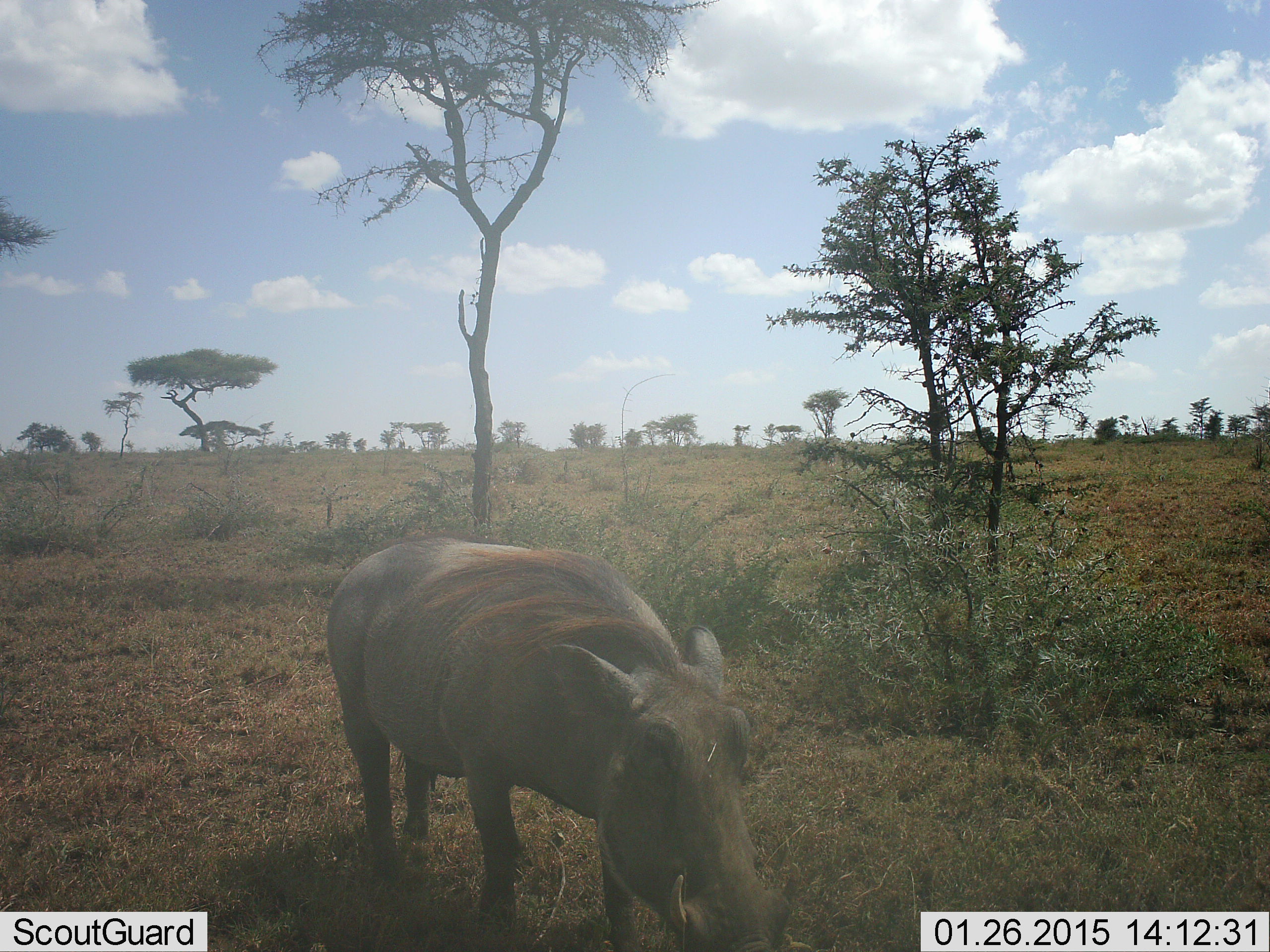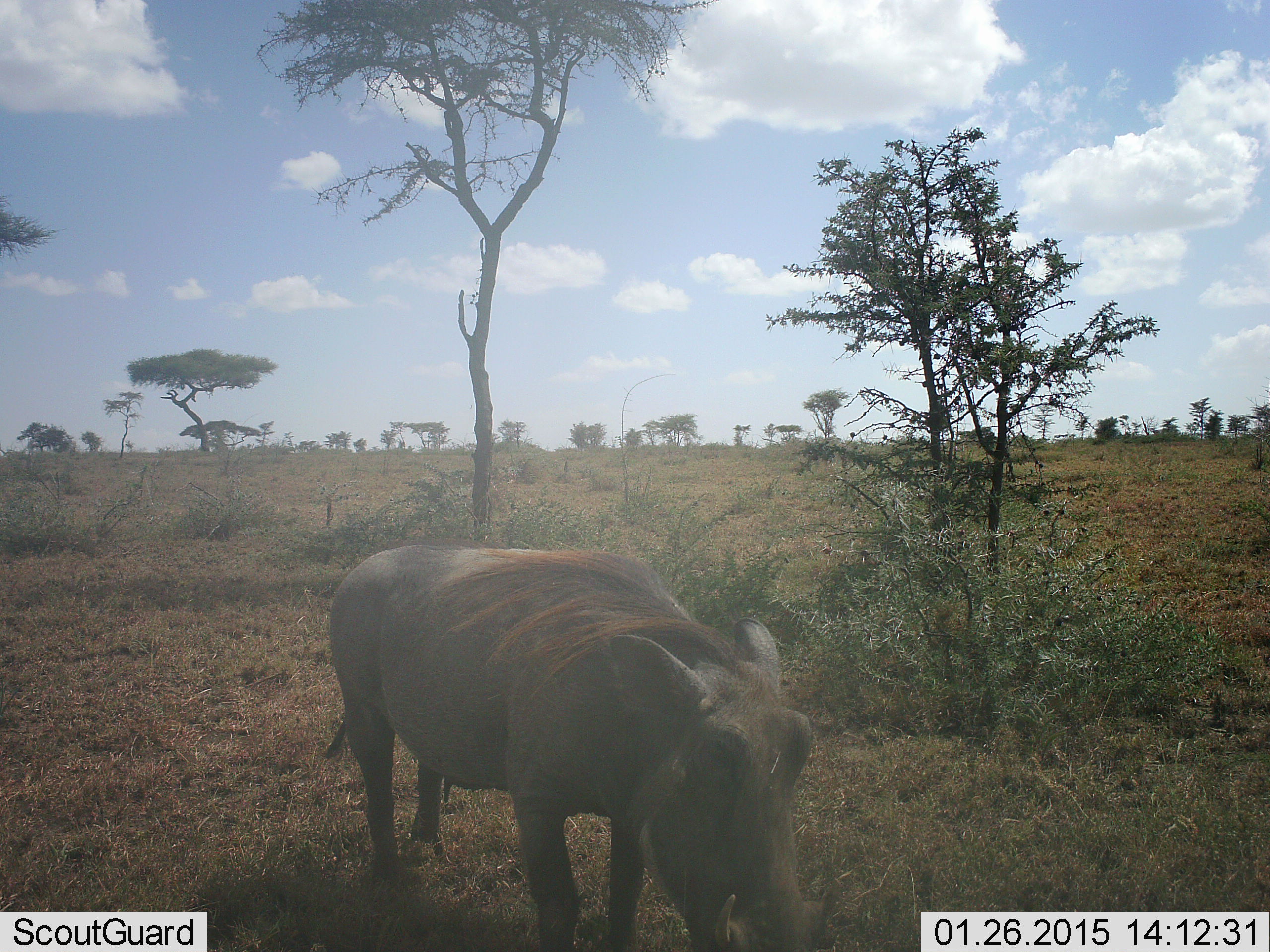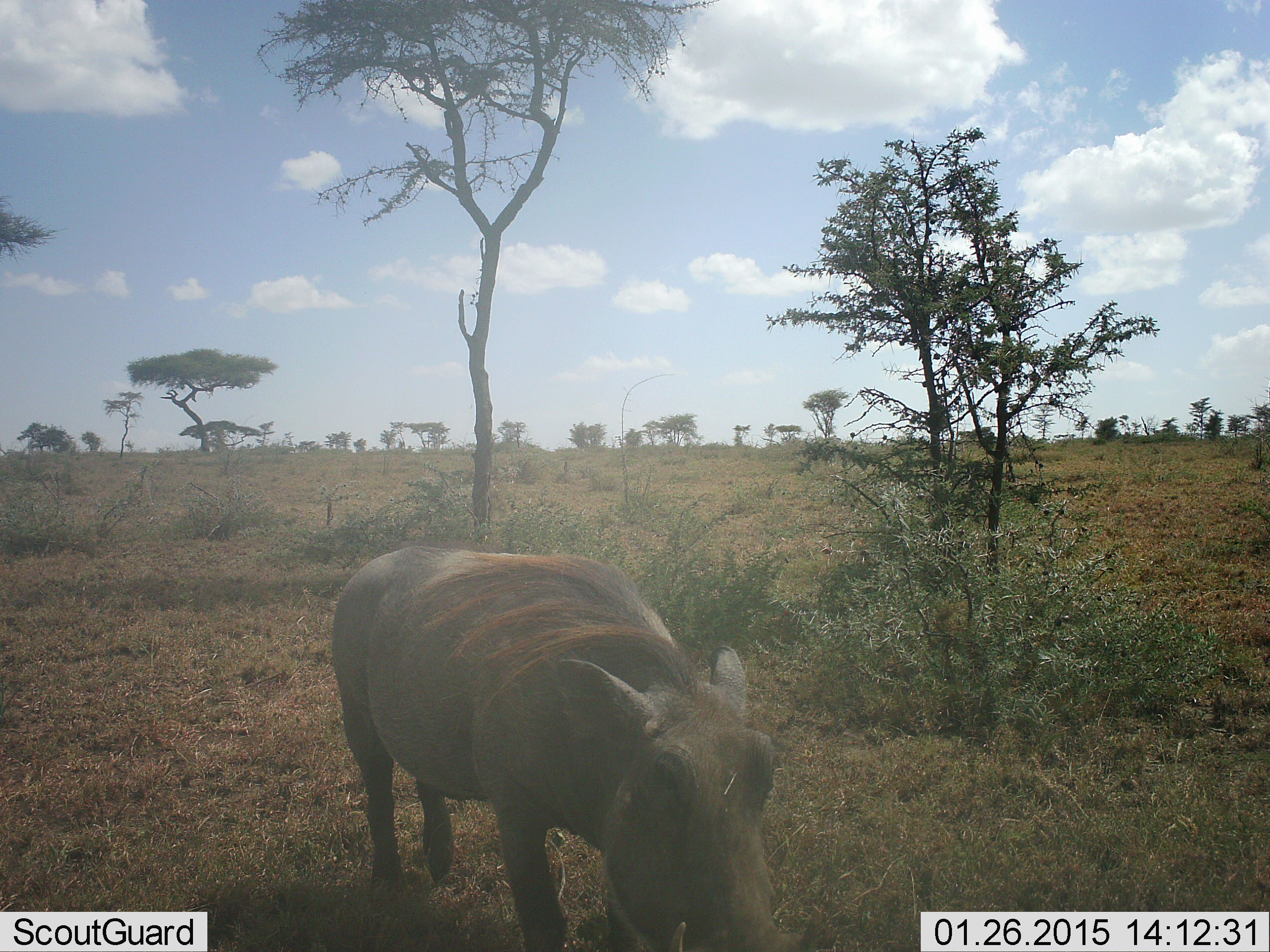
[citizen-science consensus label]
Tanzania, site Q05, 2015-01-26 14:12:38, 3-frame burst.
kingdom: Animalia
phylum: Chordata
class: Mammalia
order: Artiodactyla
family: Suidae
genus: Phacochoerus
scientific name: Phacochoerus africanus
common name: warthog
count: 1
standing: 40%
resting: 0%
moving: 40%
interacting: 0%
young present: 0%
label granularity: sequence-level